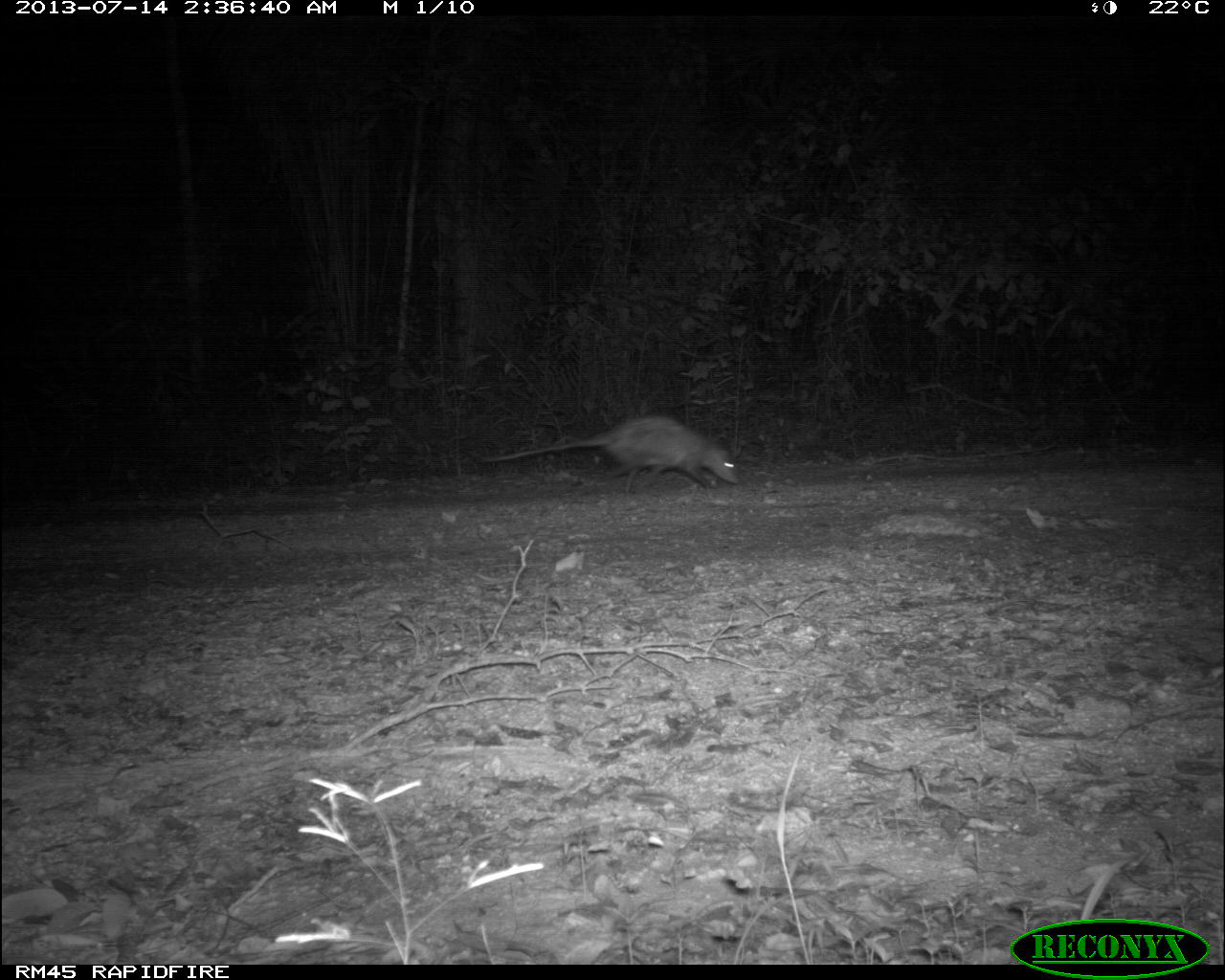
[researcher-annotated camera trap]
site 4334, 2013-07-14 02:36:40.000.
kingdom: Animalia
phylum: Chordata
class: Mammalia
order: Didelphimorphia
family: Didelphidae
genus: Didelphis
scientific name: Didelphis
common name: american opossums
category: didelphis sp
Didelphis sp (american opossums) (Didelphis), count 1.